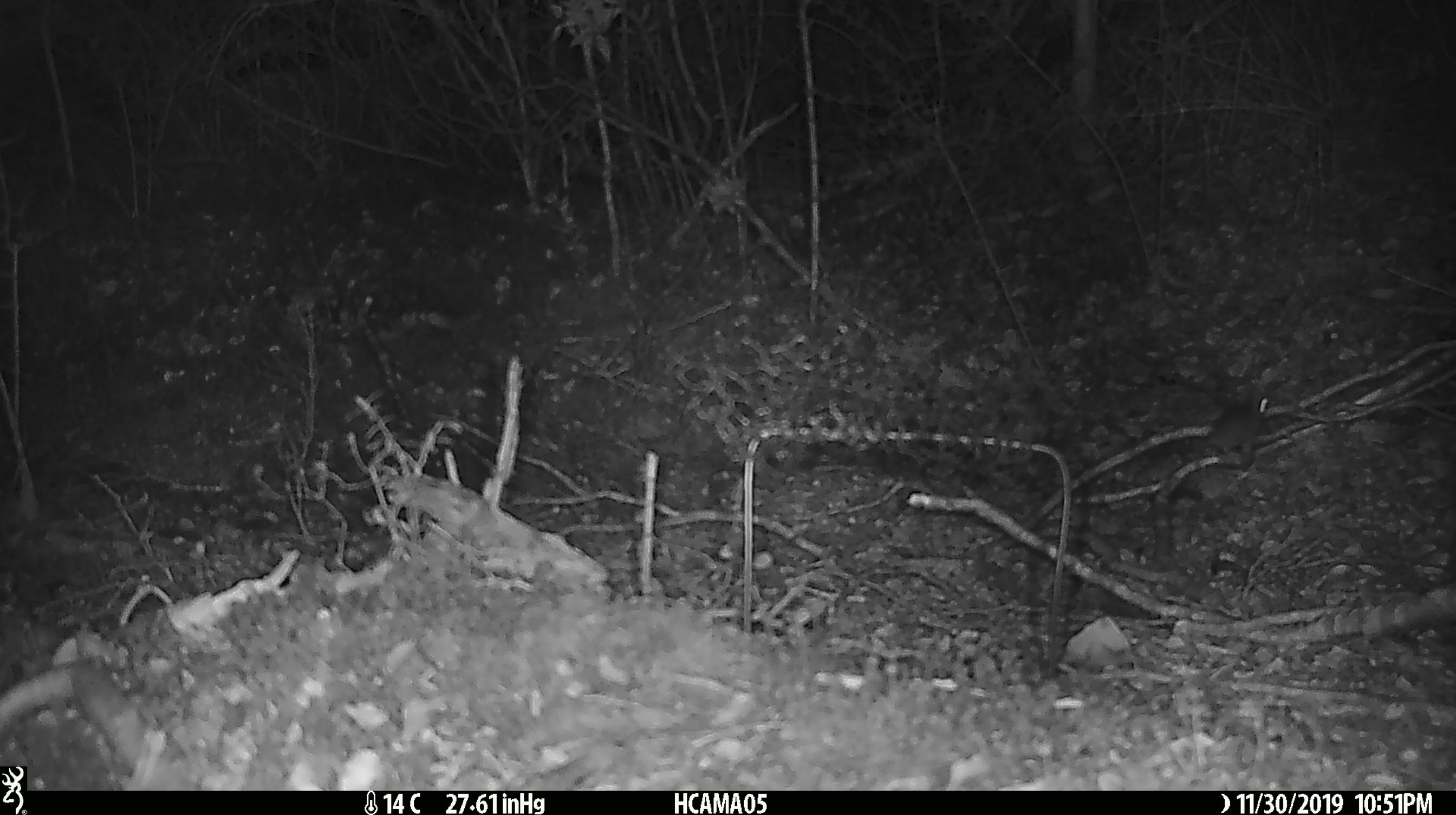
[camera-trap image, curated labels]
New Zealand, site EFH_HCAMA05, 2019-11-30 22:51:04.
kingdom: Animalia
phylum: Chordata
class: Mammalia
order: Rodentia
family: Muridae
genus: Mus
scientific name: Mus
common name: mouse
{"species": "mouse (Mus)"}